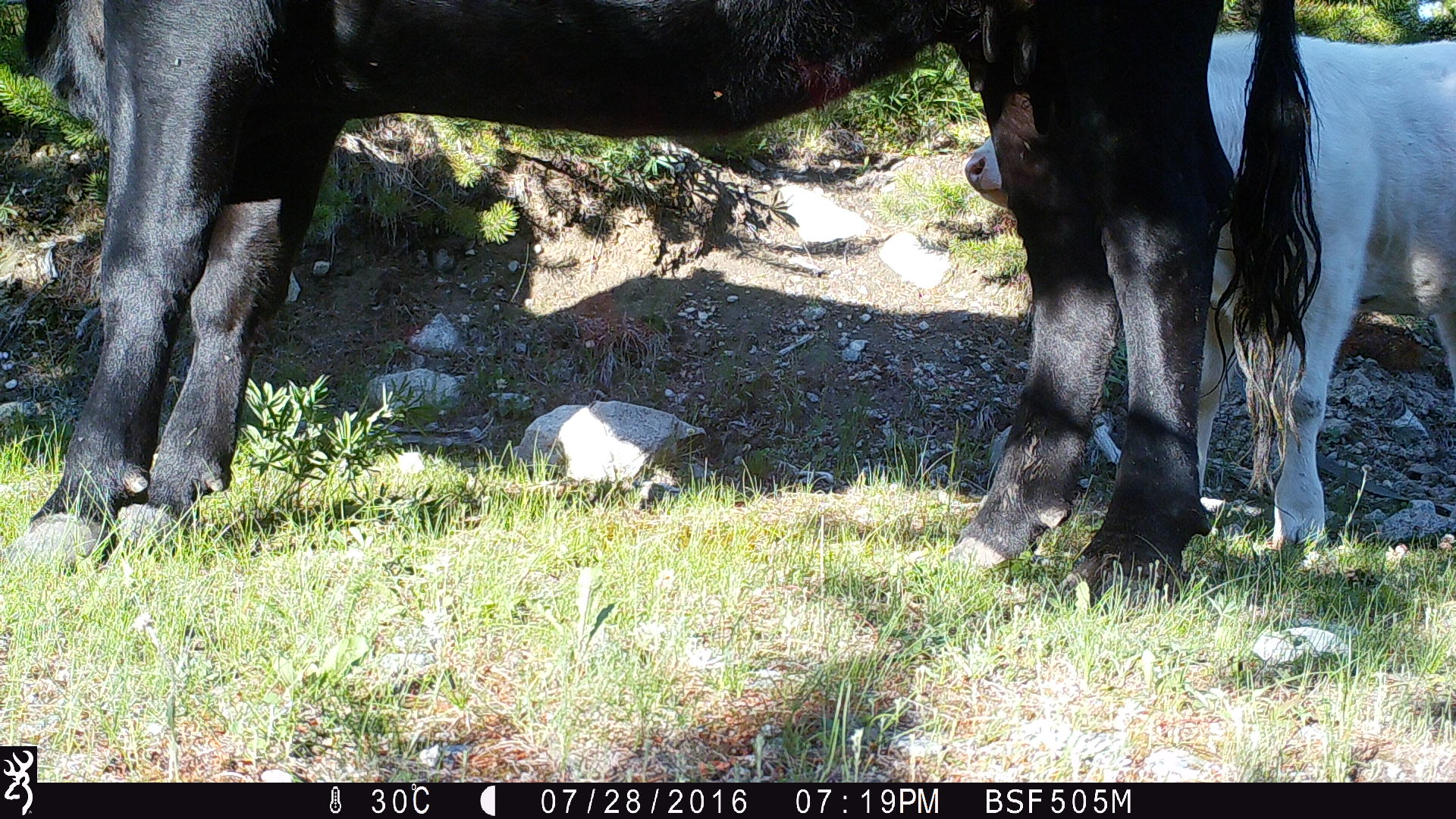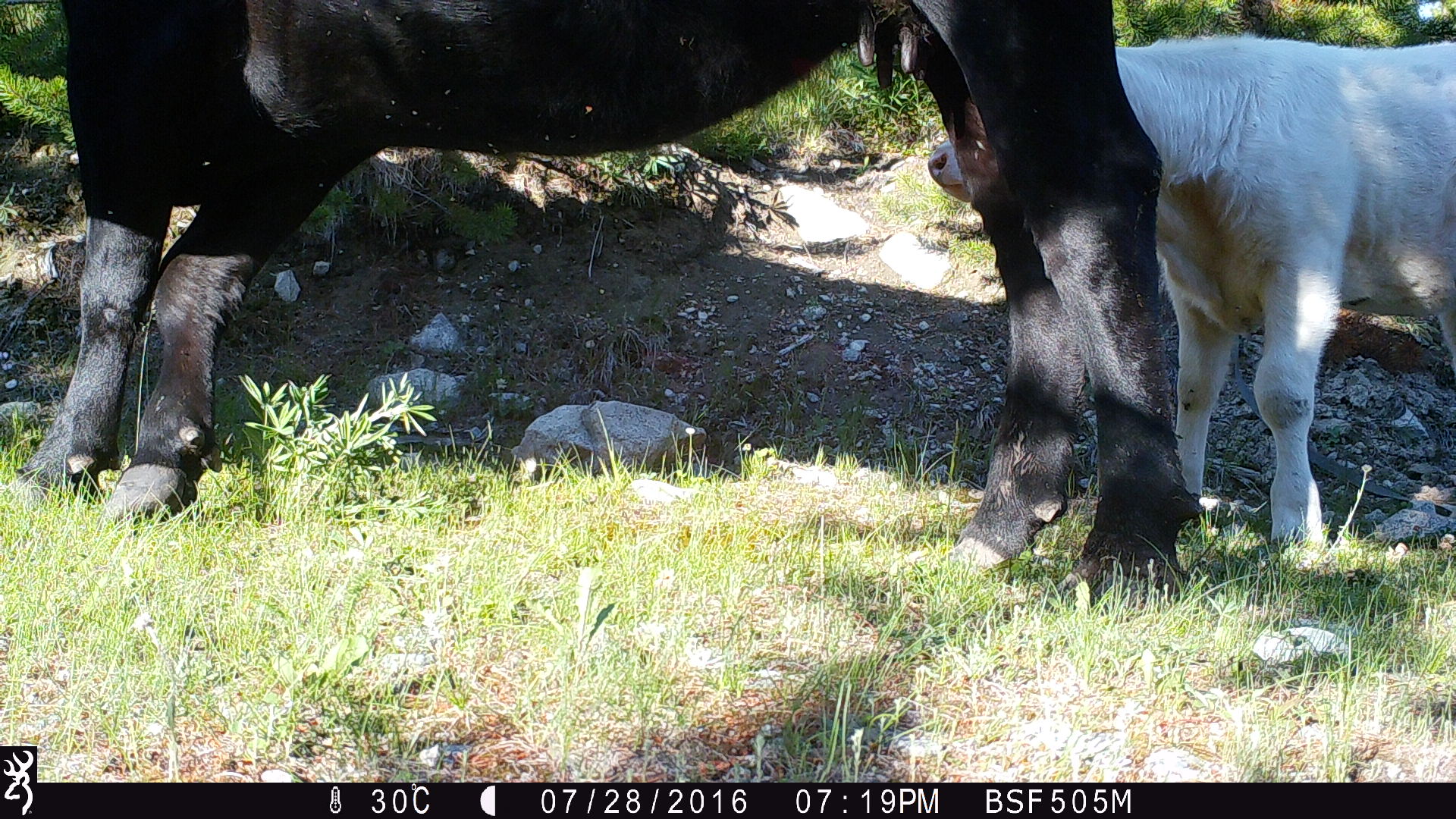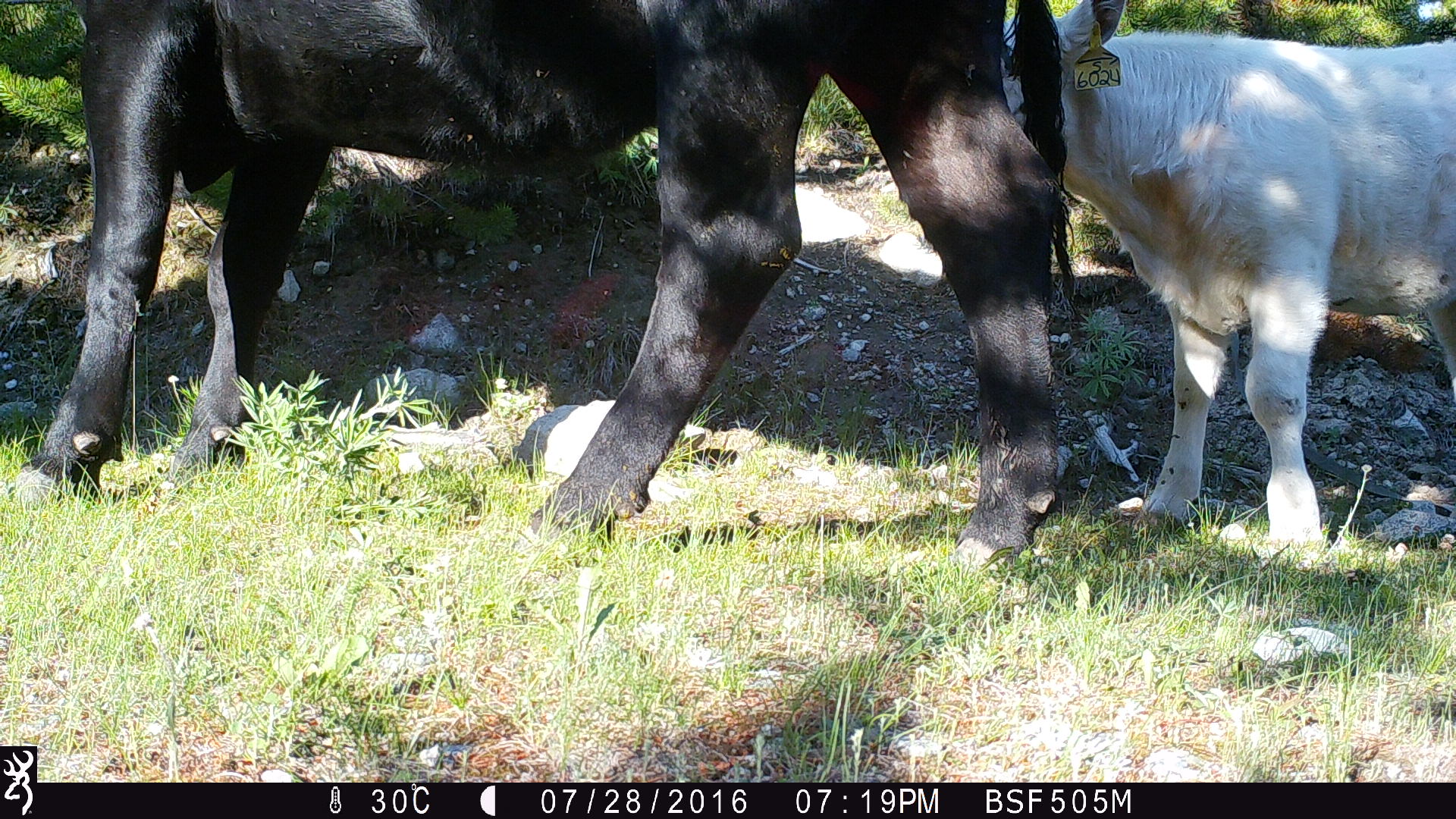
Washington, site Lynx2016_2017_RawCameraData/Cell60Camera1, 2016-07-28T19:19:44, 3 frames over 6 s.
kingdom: Animalia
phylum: Chordata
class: Mammalia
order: Artiodactyla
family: Bovidae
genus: Bos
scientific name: Bos taurus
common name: domestic cattle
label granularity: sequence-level